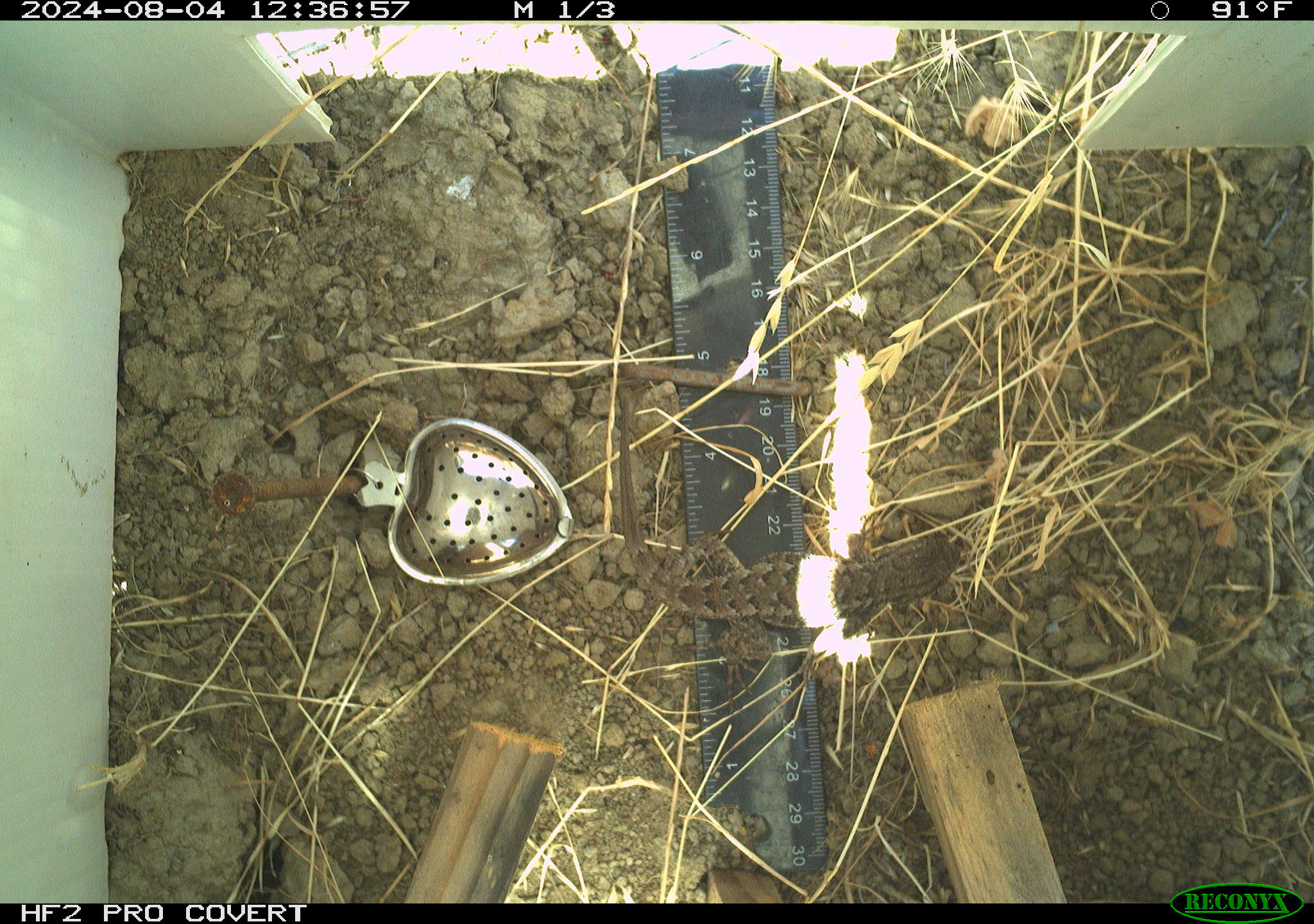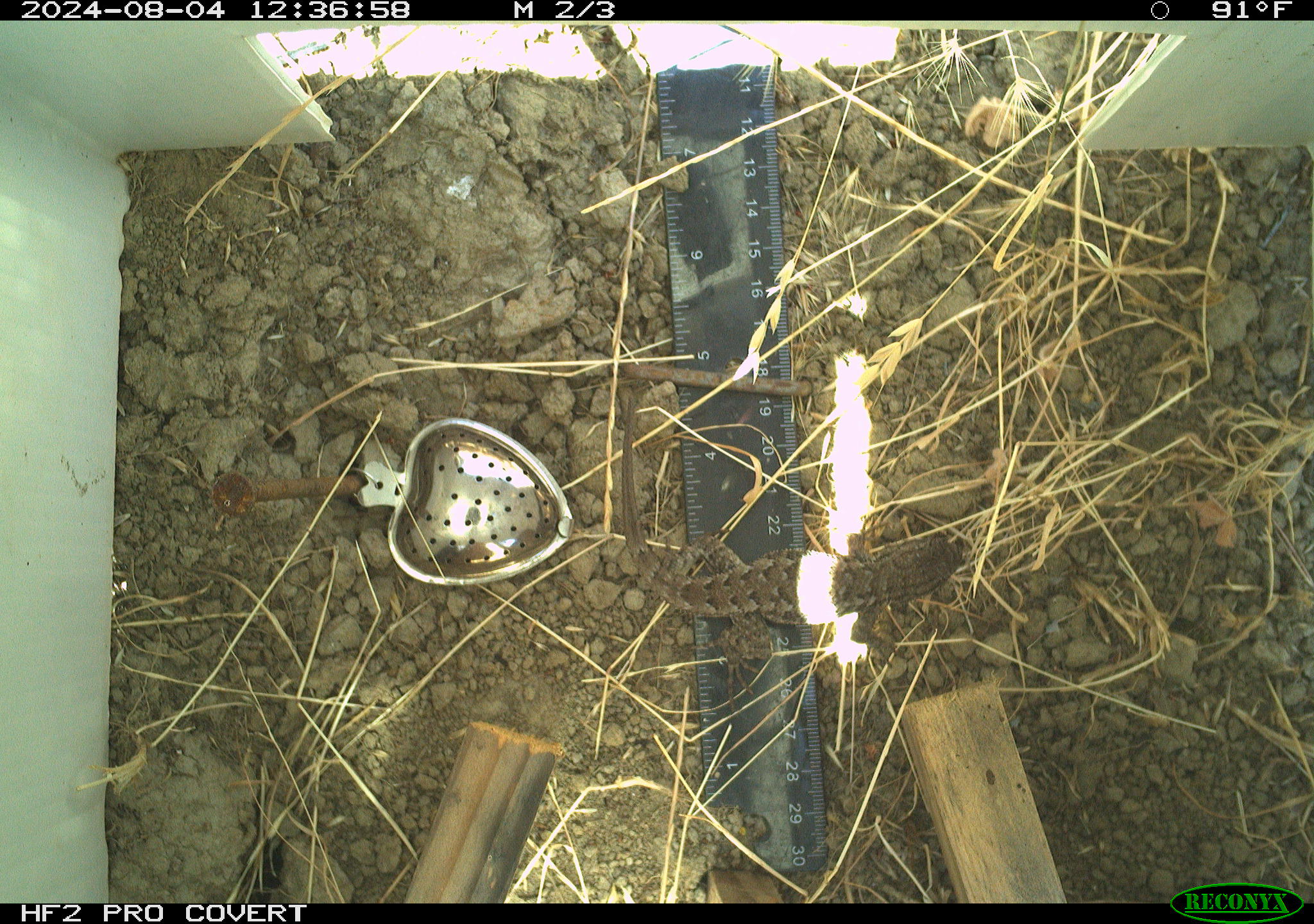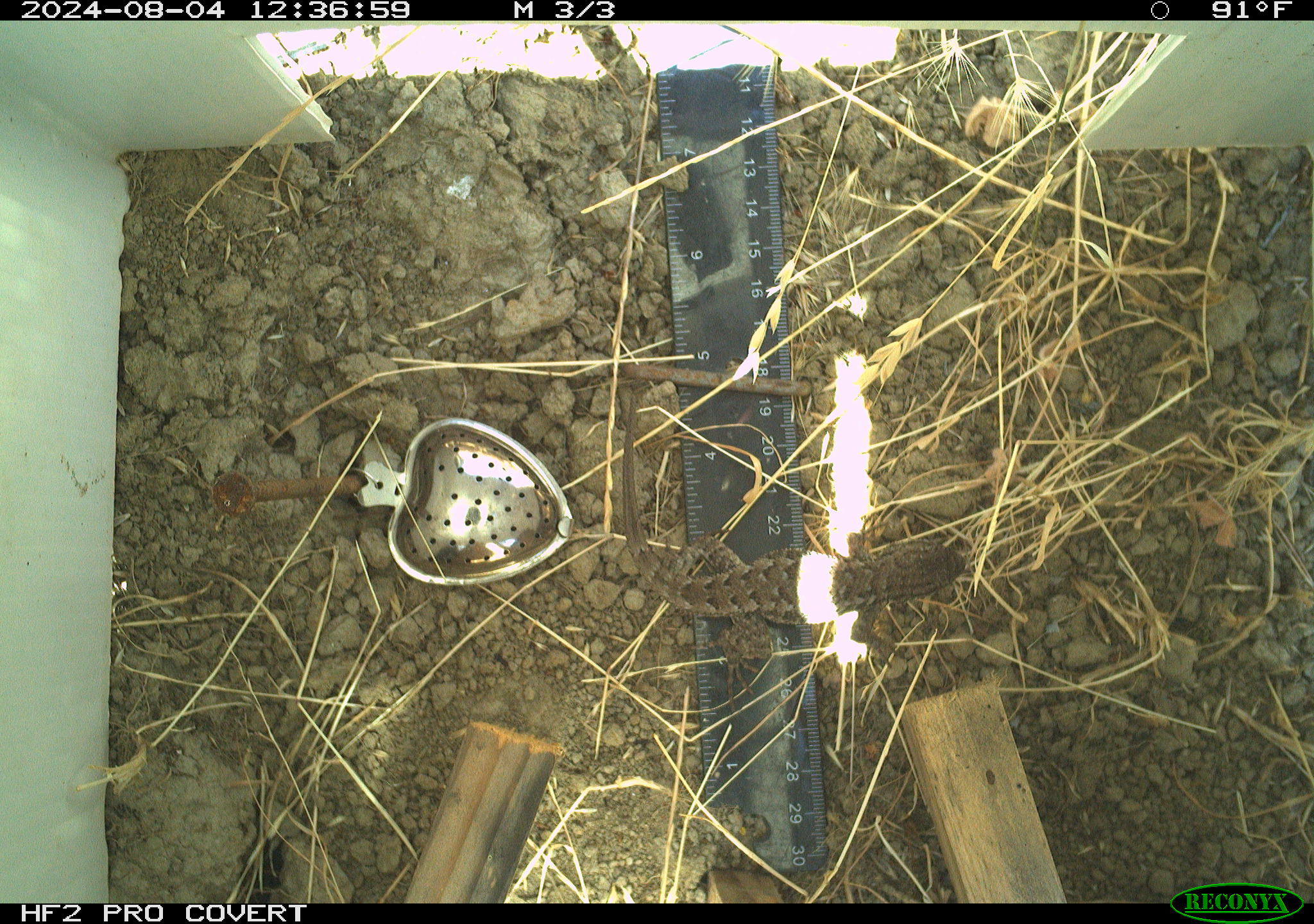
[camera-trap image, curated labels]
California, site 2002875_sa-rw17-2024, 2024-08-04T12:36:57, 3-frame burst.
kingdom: Animalia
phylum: Chordata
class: Reptilia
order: Squamata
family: Phrynosomatidae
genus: Sceloporus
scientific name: Sceloporus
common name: spiny lizards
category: sceloporus species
Sceloporus species (spiny lizards) (Sceloporus).